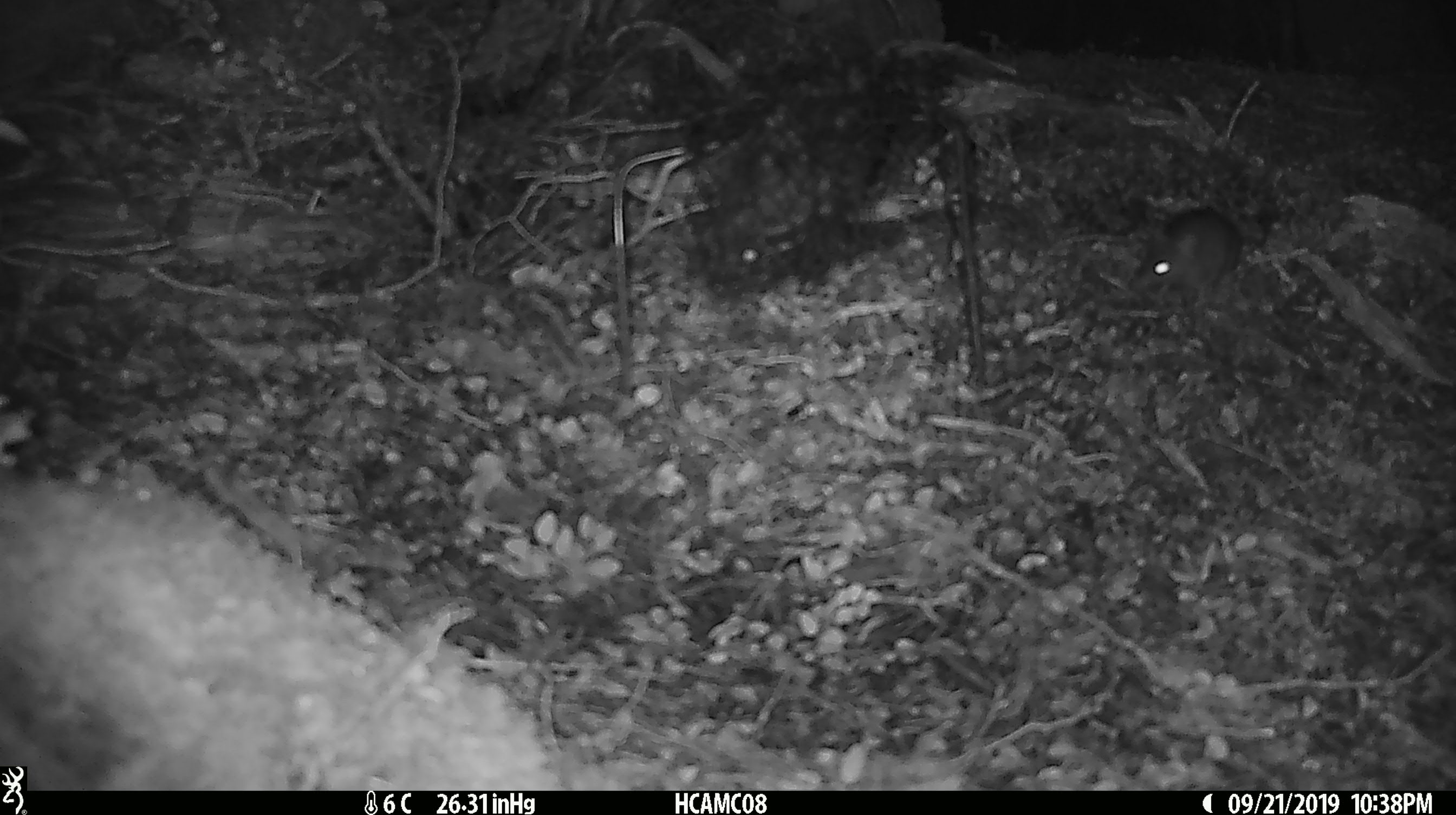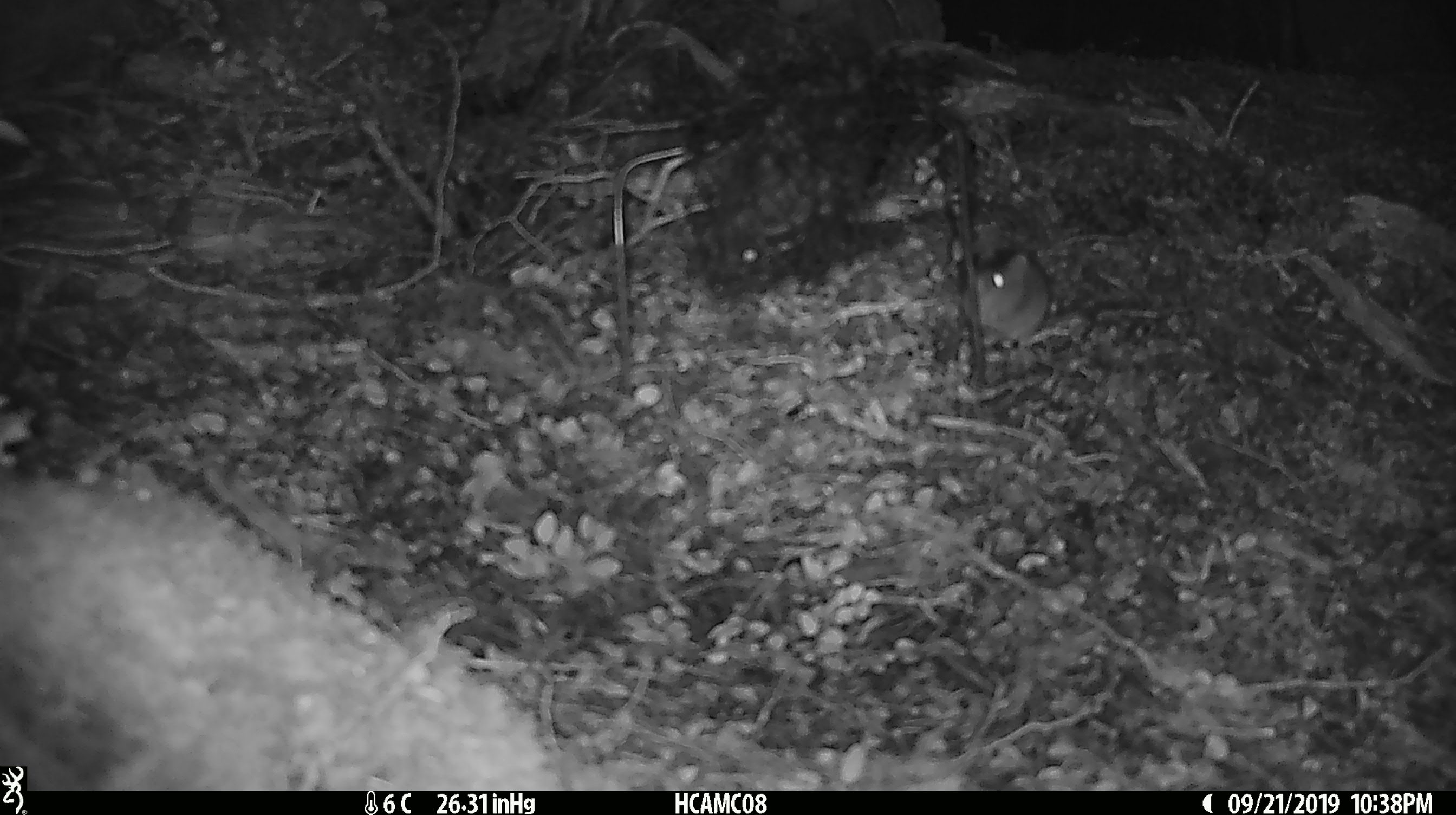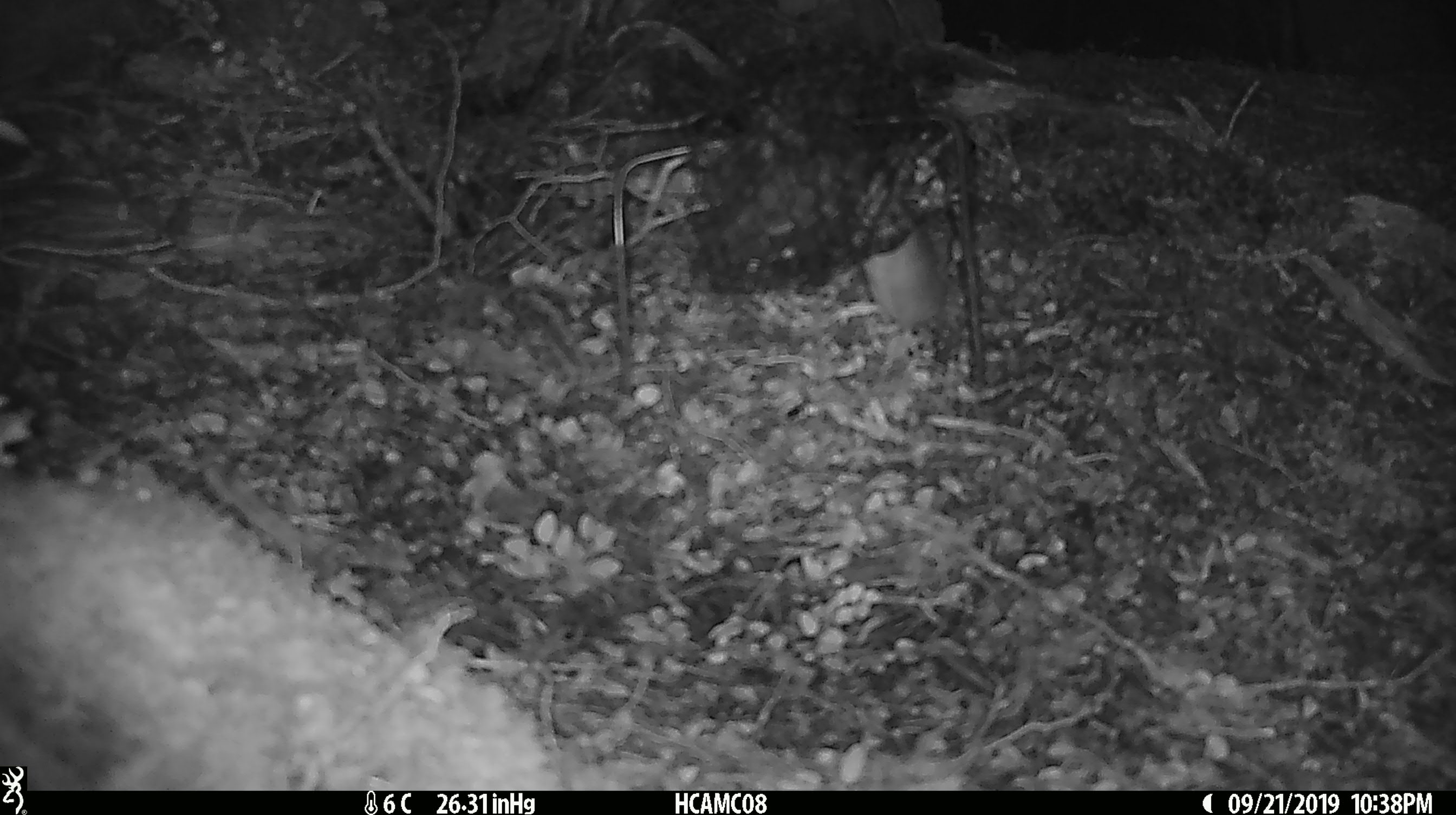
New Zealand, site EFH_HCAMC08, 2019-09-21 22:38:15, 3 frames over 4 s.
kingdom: Animalia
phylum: Chordata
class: Mammalia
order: Rodentia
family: Muridae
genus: Mus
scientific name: Mus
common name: mouse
Mouse (Mus).